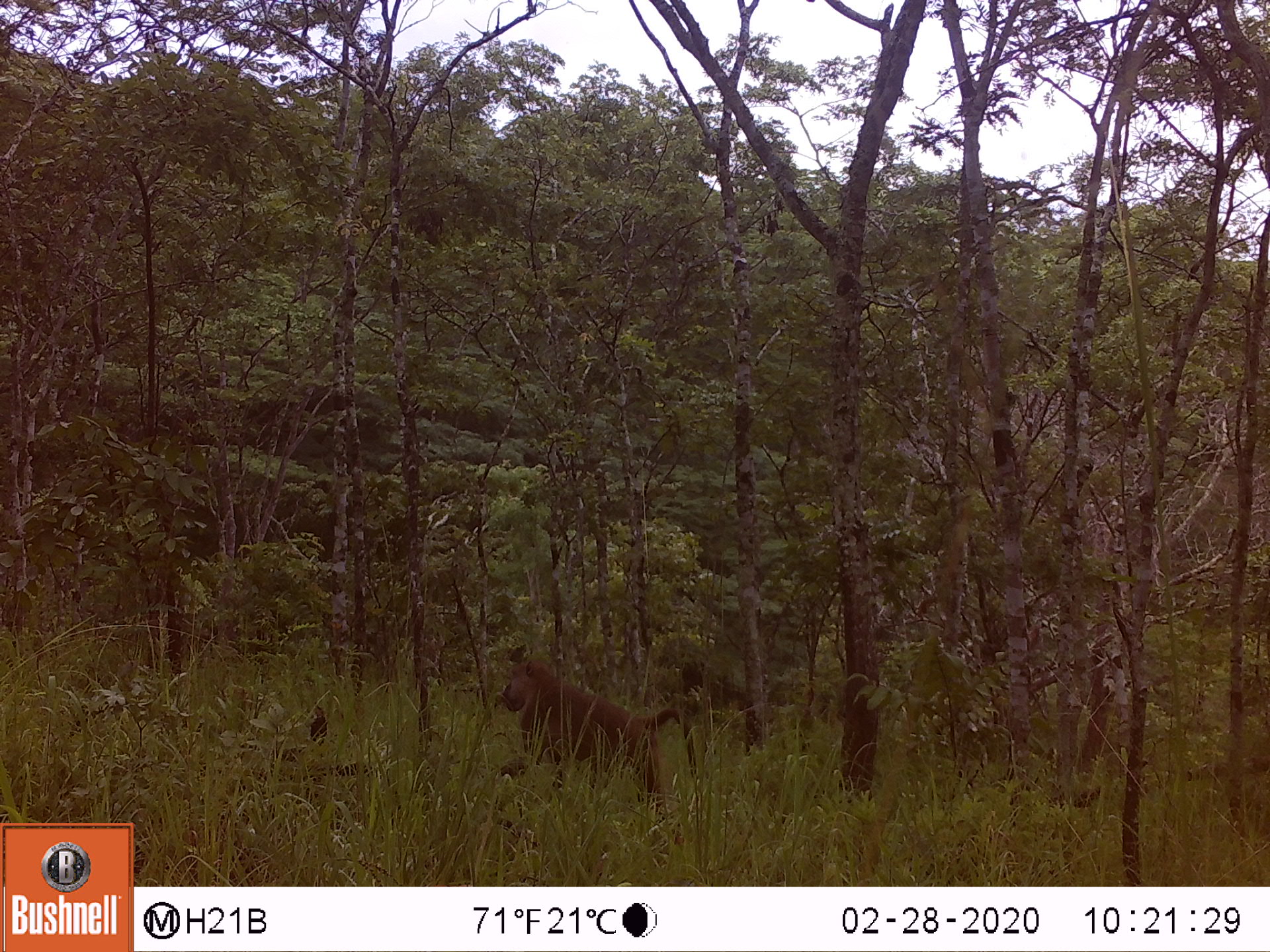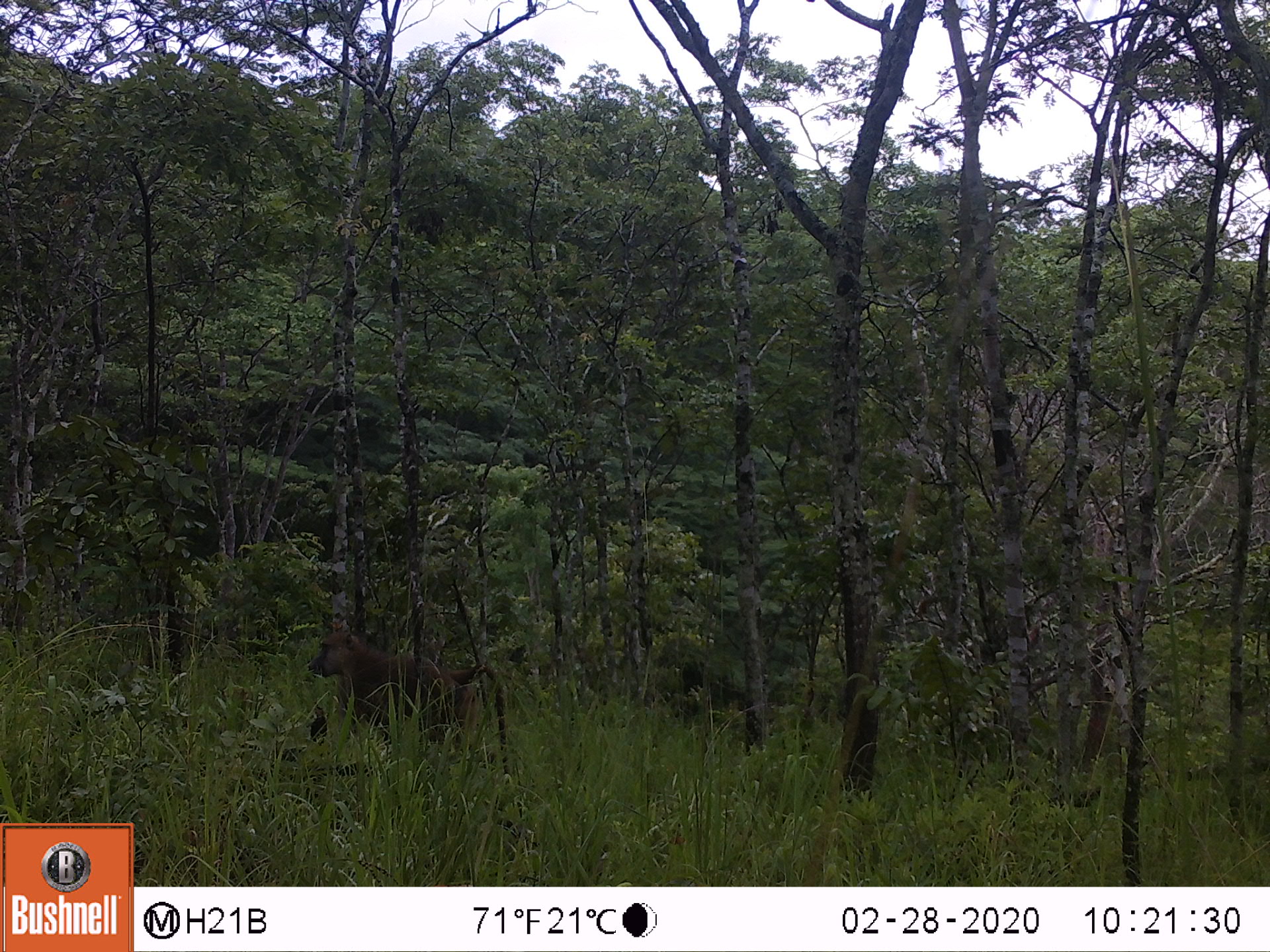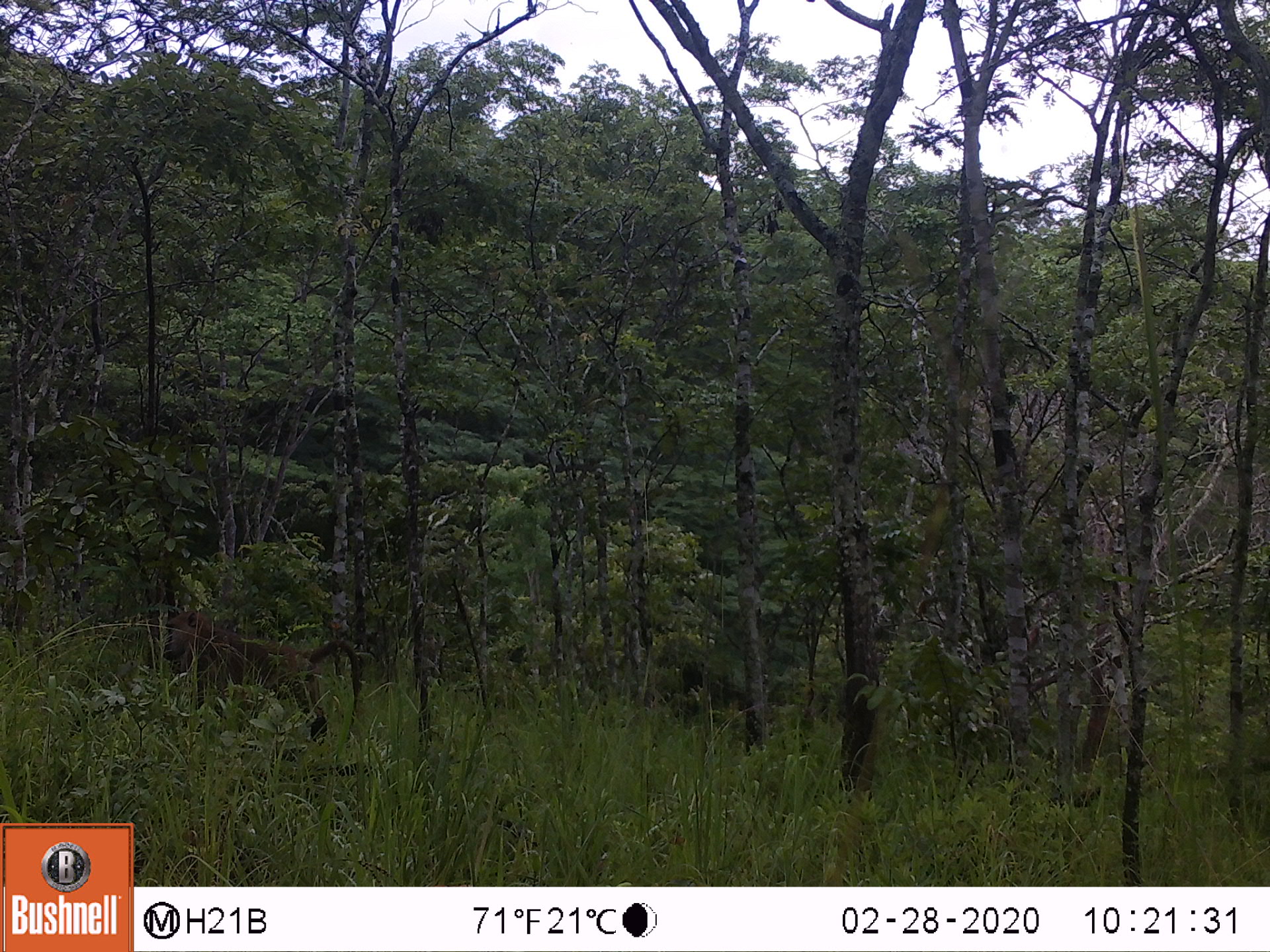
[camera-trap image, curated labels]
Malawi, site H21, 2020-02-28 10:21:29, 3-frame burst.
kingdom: Animalia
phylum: Chordata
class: Mammalia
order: Primates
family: Cercopithecidae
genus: Papio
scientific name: Papio cynocephalus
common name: yellow baboon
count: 1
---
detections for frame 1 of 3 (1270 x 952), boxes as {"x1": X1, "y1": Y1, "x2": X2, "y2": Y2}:
yellow baboon: {"x1": 496, "y1": 658, "x2": 701, "y2": 811}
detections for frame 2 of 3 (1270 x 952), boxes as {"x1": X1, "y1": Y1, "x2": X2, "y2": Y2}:
yellow baboon: {"x1": 307, "y1": 622, "x2": 513, "y2": 766}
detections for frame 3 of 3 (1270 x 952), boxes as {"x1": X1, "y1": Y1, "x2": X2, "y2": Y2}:
yellow baboon: {"x1": 157, "y1": 606, "x2": 369, "y2": 752}